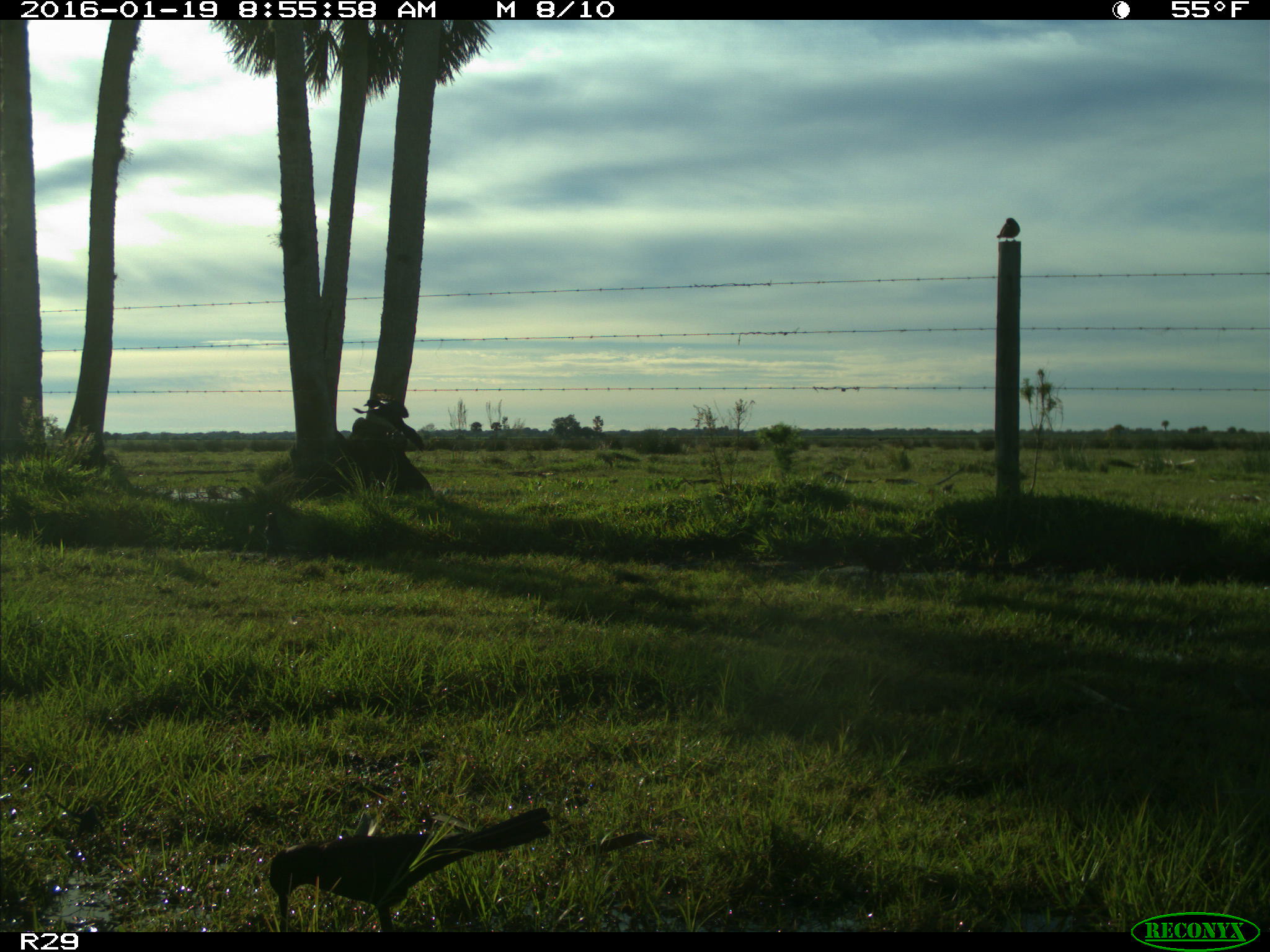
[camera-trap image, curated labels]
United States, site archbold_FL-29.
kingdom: Animalia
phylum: Chordata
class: Aves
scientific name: Aves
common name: birds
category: unidentified bird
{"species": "unidentified bird (birds) (Aves)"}